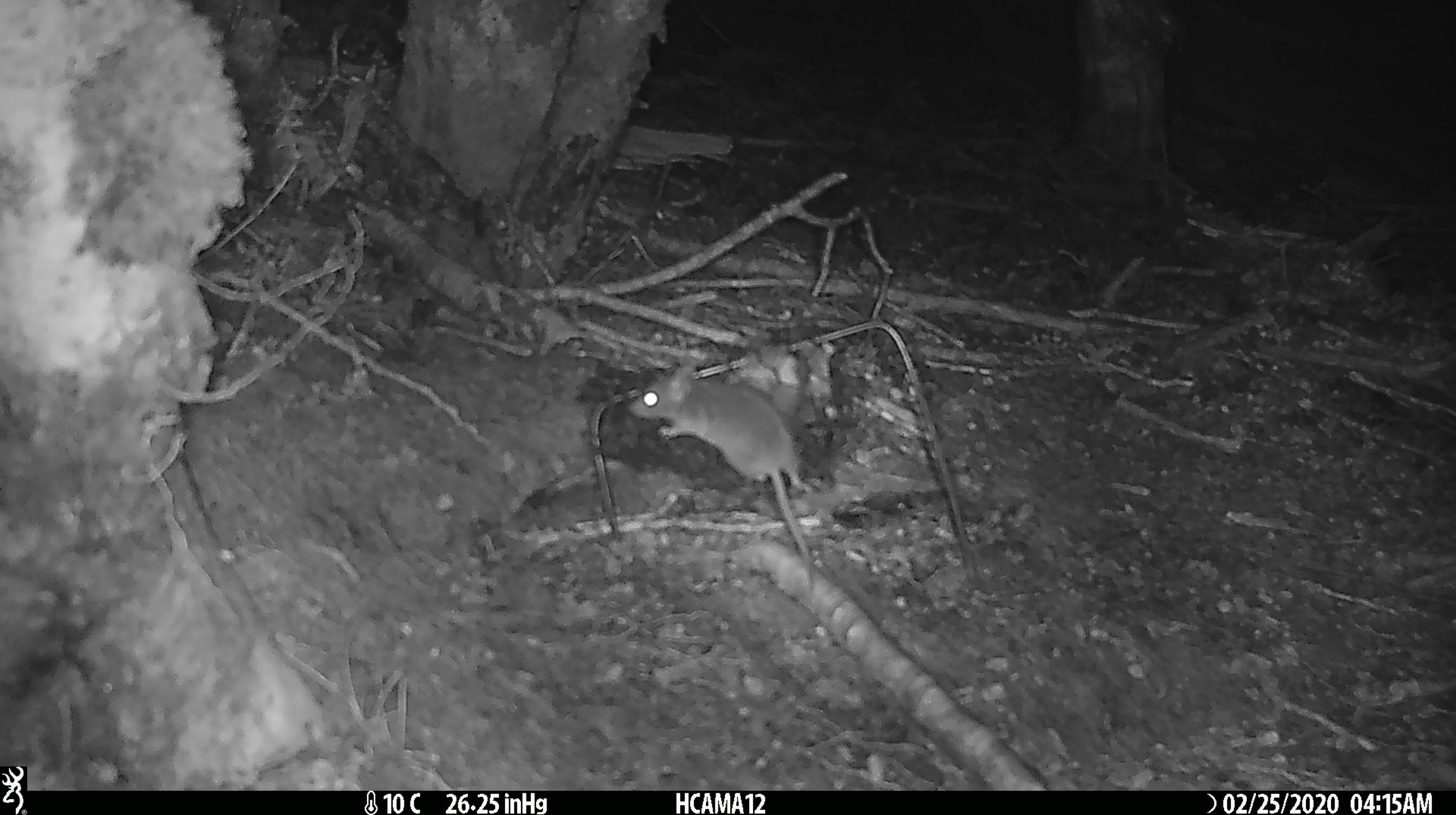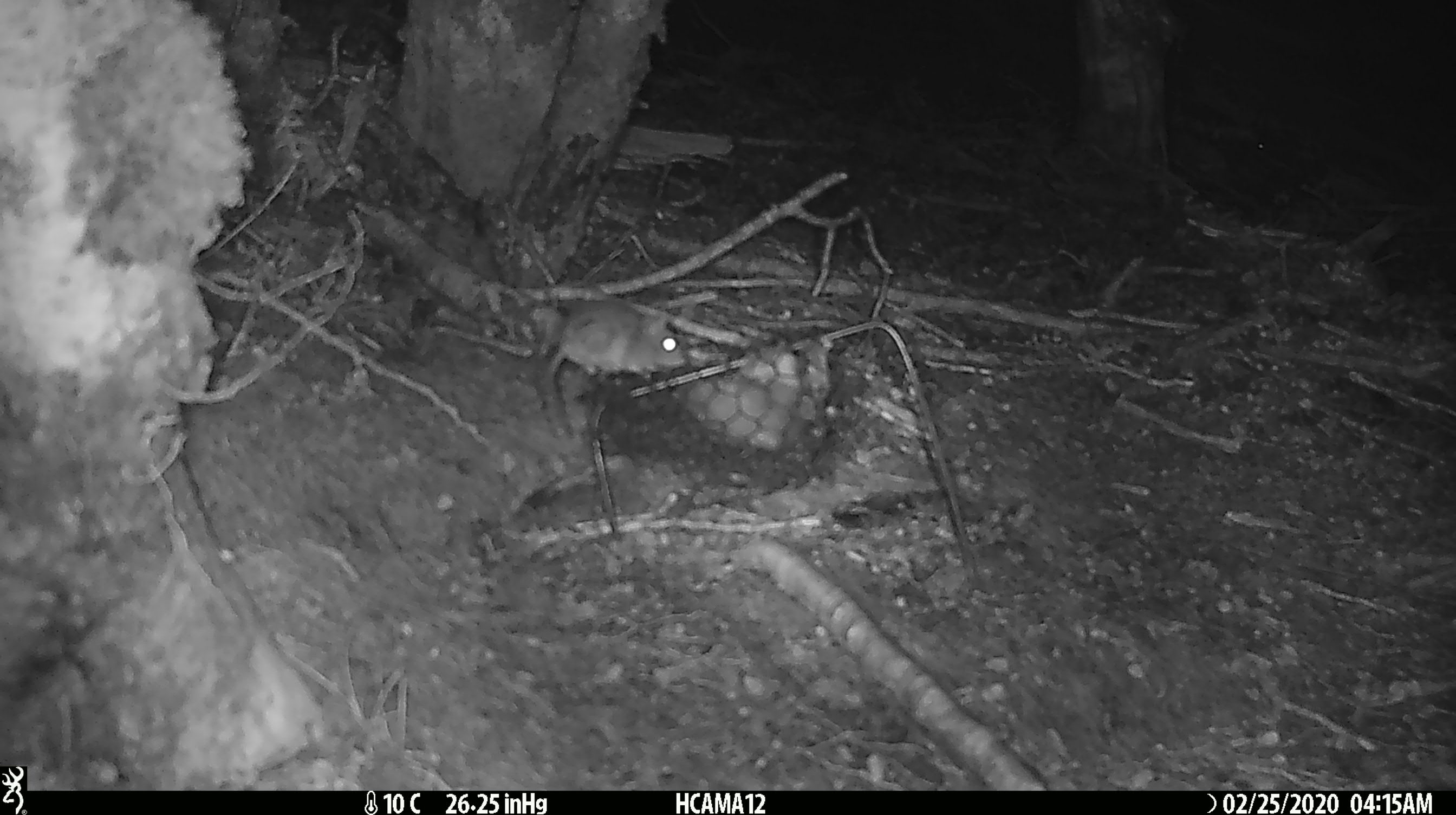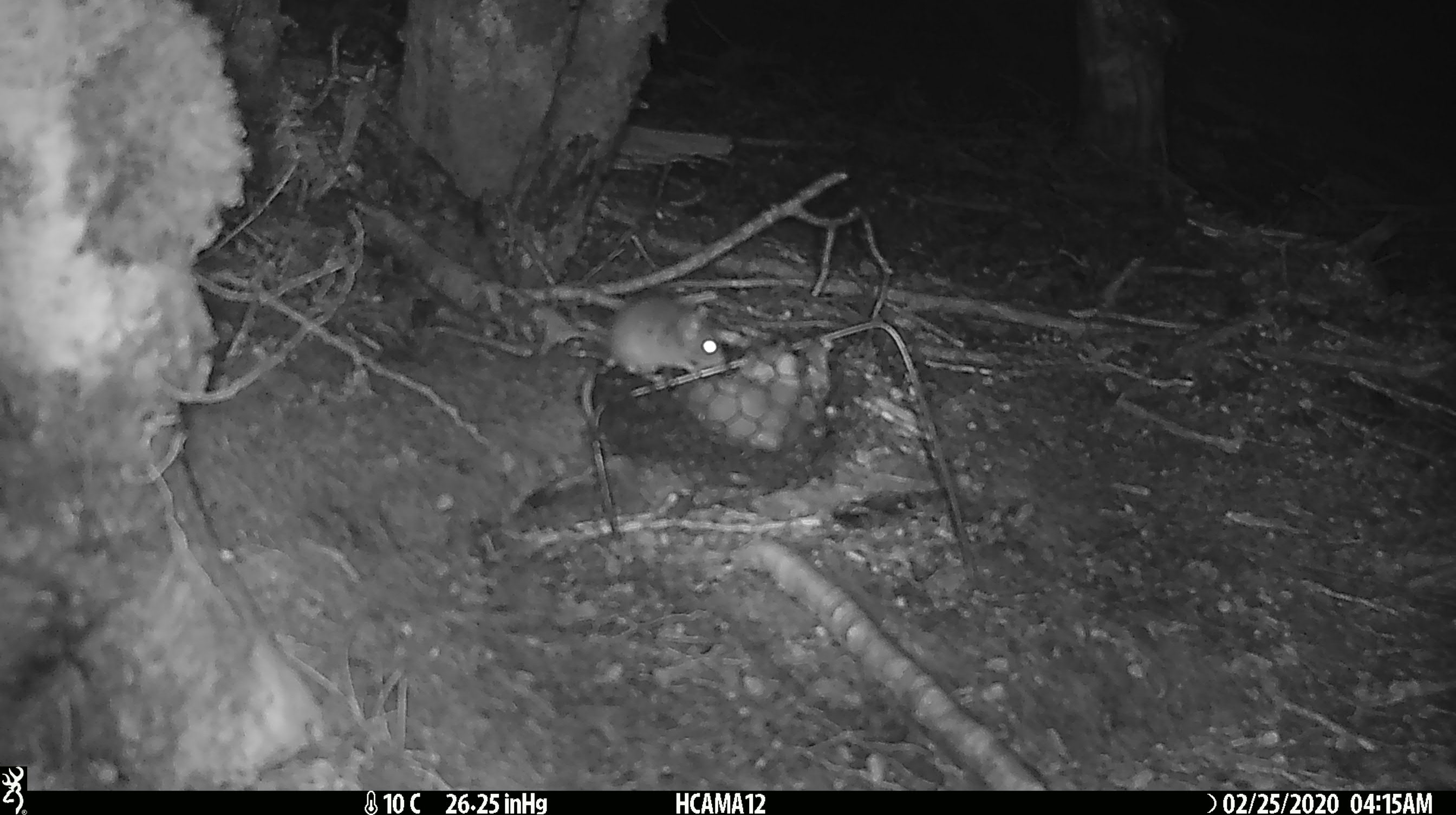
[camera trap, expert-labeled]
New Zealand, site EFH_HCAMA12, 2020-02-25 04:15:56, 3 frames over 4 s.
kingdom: Animalia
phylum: Chordata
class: Mammalia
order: Rodentia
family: Muridae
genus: Mus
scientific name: Mus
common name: mouse